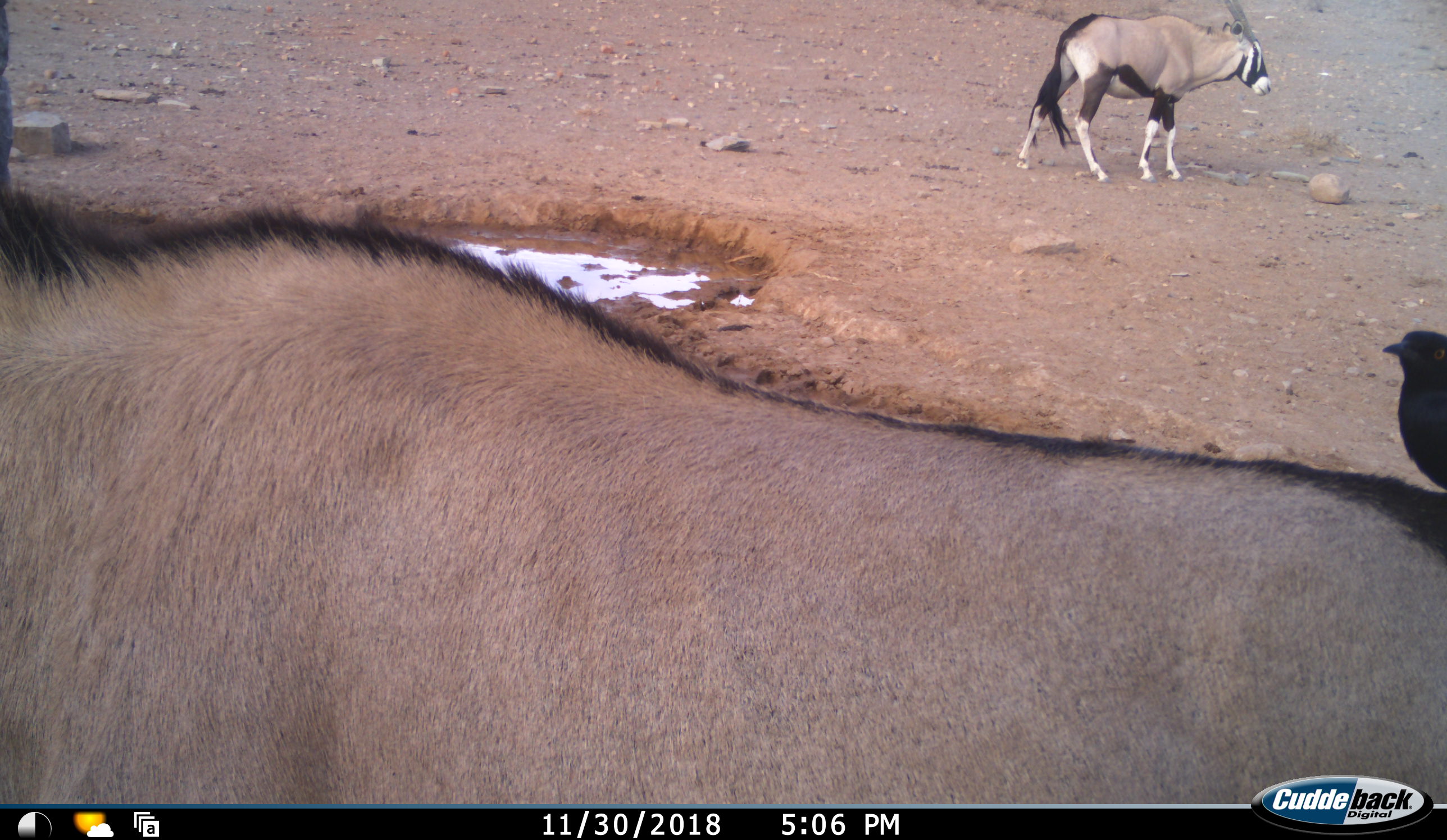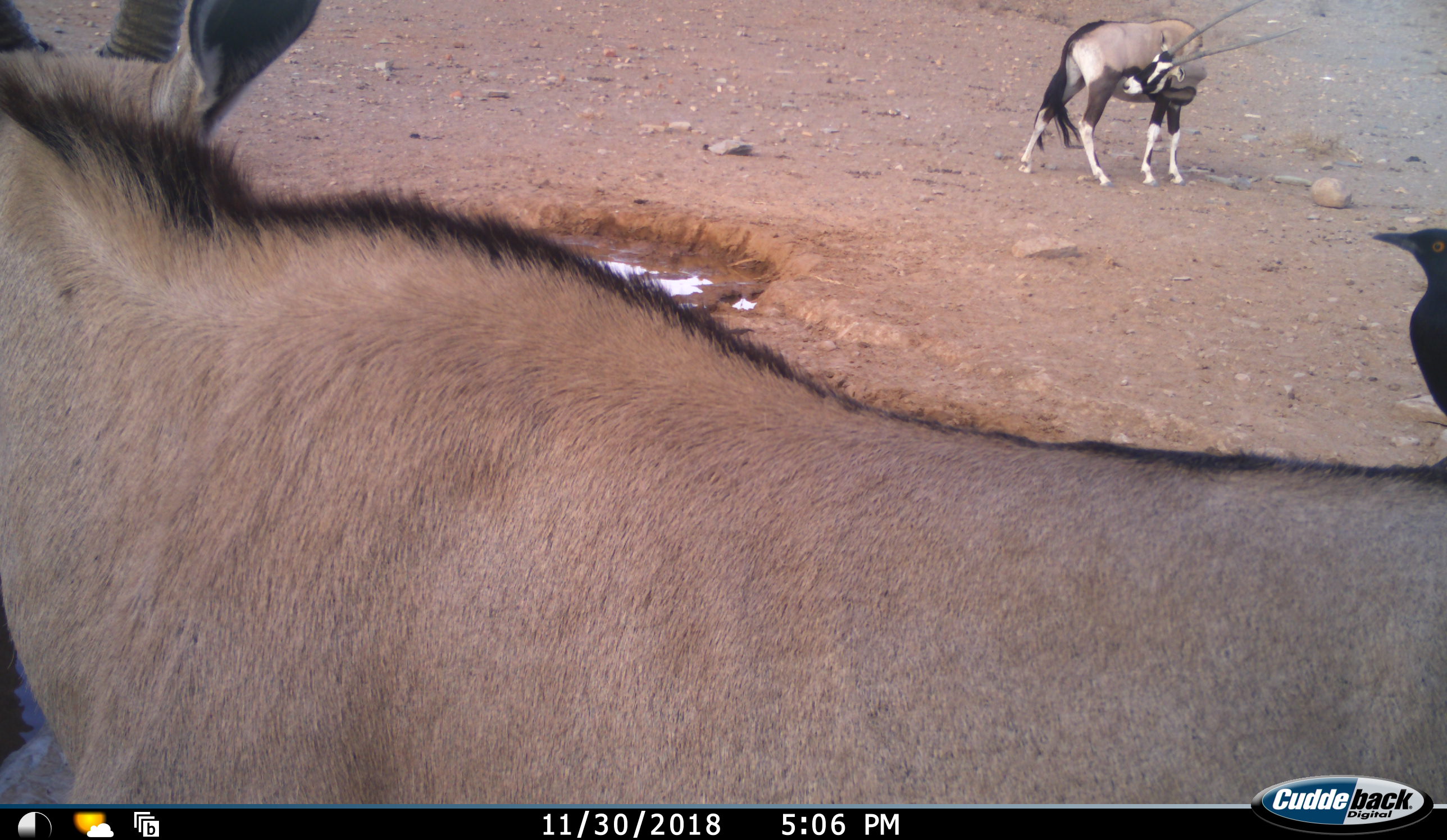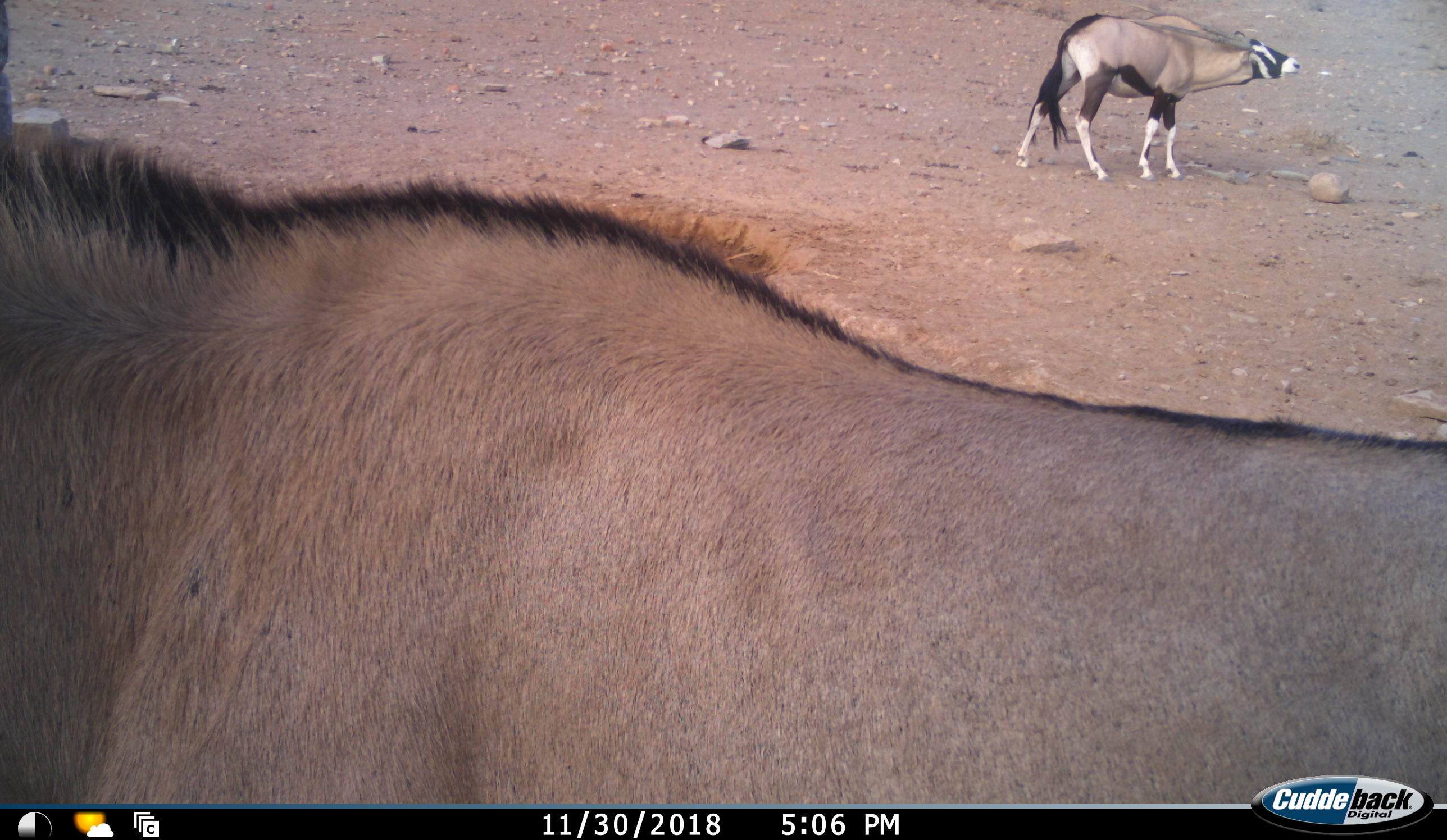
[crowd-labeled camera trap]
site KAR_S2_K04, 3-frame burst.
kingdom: Animalia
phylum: Chordata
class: Aves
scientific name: Aves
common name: bird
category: birdother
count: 1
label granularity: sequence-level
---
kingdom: Animalia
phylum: Chordata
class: Mammalia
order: Artiodactyla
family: Bovidae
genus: Oryx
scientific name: Oryx gazella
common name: gemsbok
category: oryx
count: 2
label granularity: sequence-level